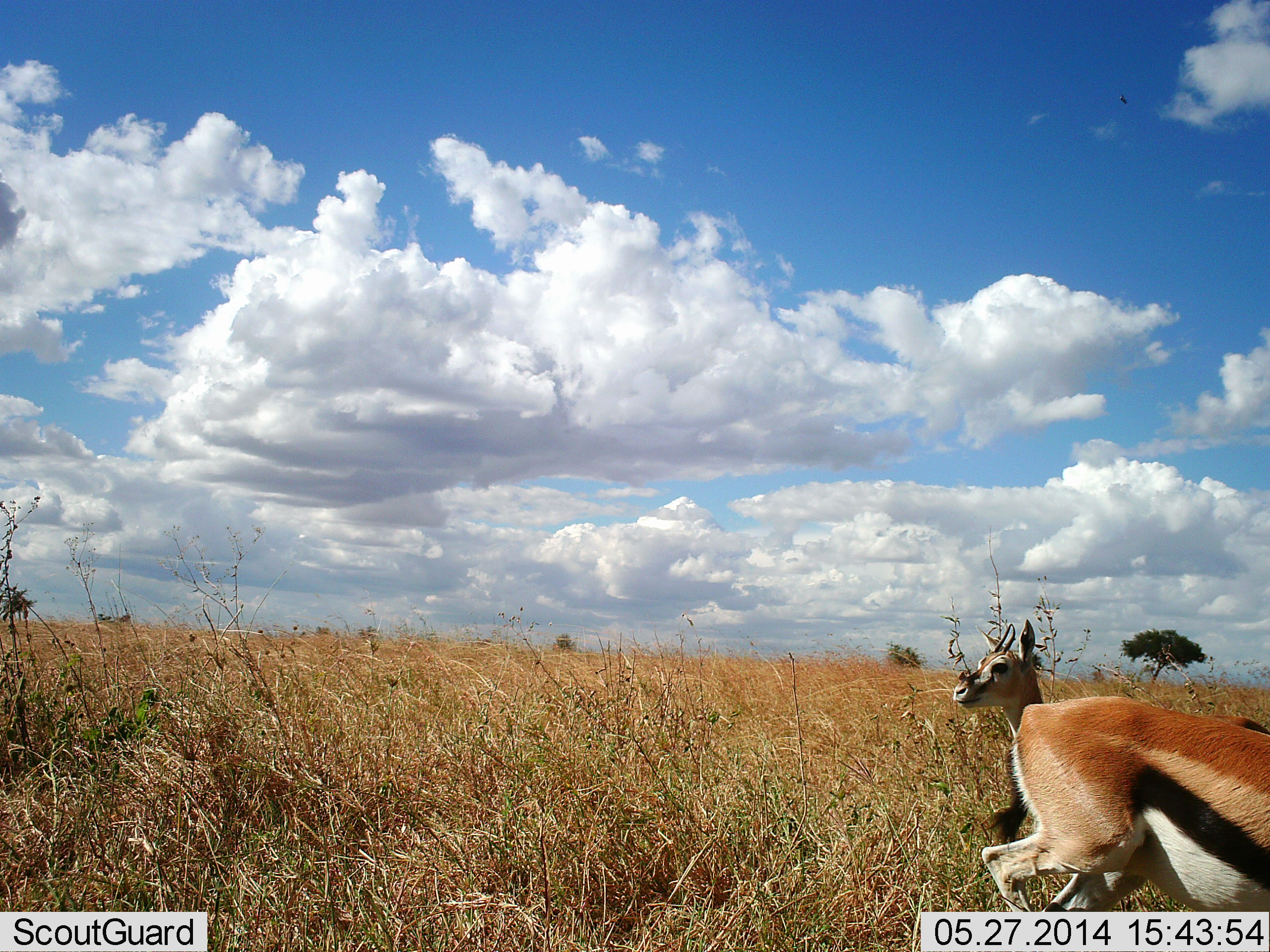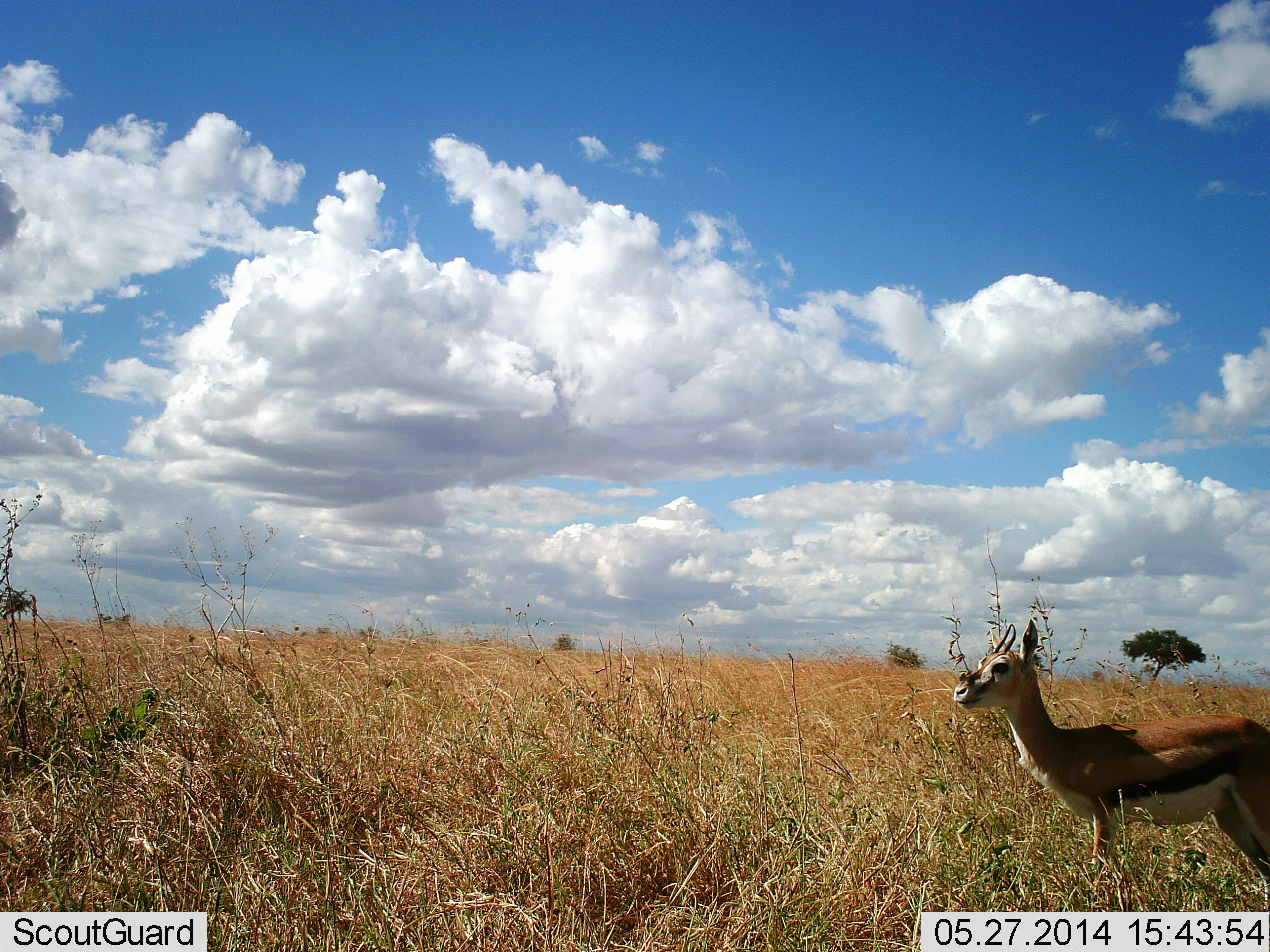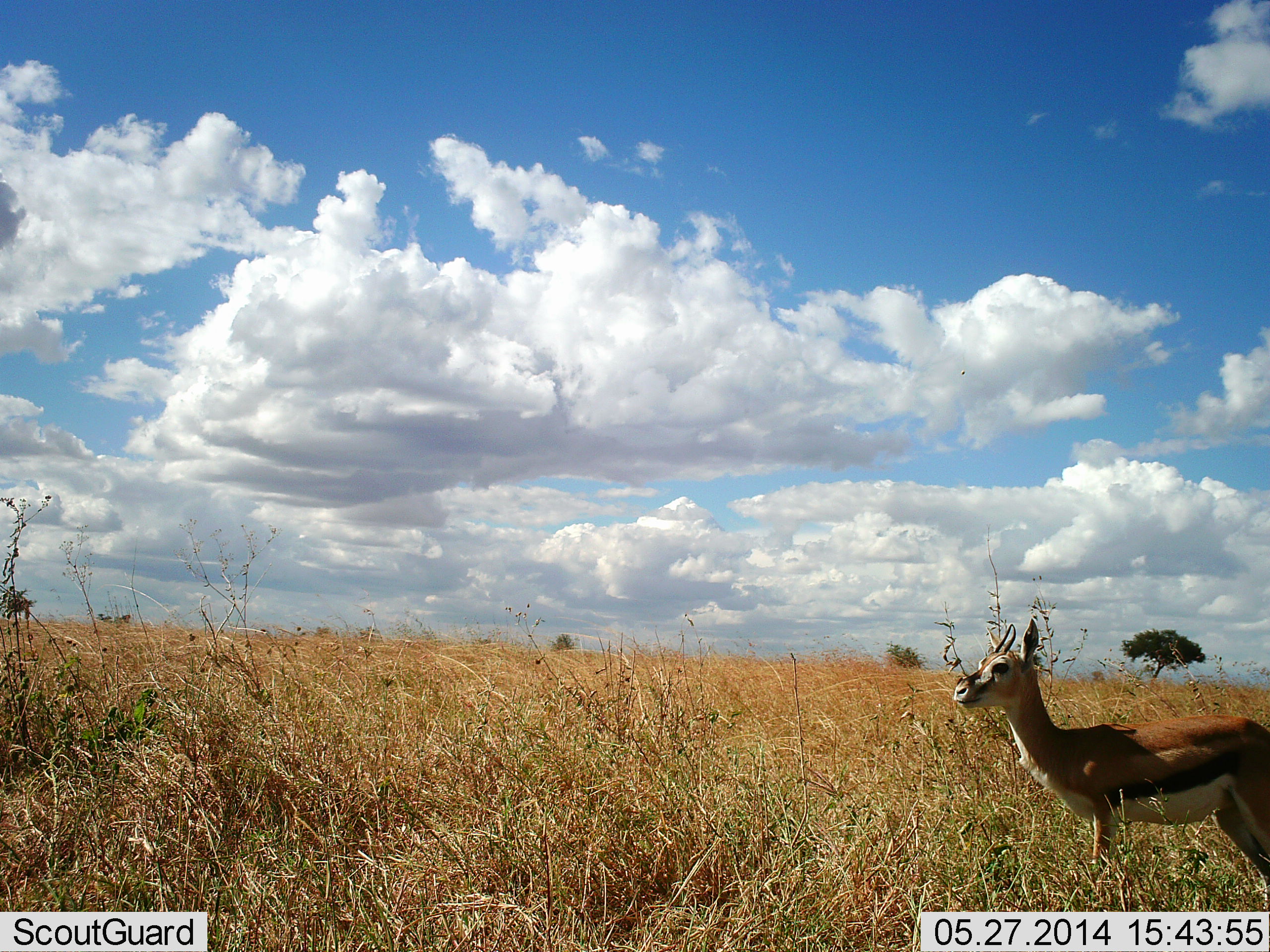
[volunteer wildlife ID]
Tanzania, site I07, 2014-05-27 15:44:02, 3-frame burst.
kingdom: Animalia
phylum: Chordata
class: Mammalia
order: Artiodactyla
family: Bovidae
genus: Eudorcas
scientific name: Eudorcas thomsonii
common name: thomson's gazelle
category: gazellethomsons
Gazellethomsons (thomson's gazelle) (Eudorcas thomsonii), count 2. Behavior (volunteer vote fractions): standing 100%, resting 0%, moving 90%, interacting 0%. Young present (vote fraction): 0%. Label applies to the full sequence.